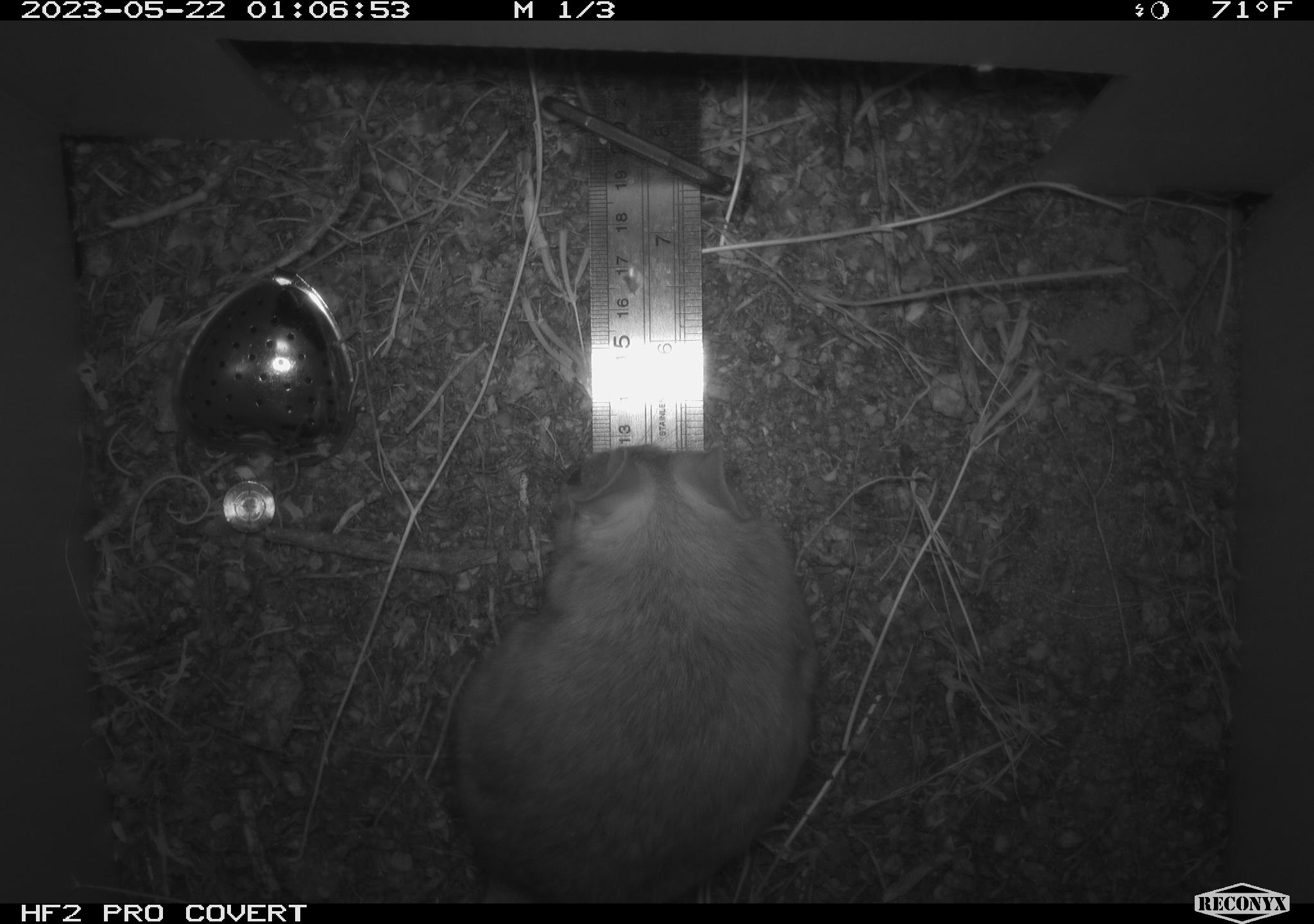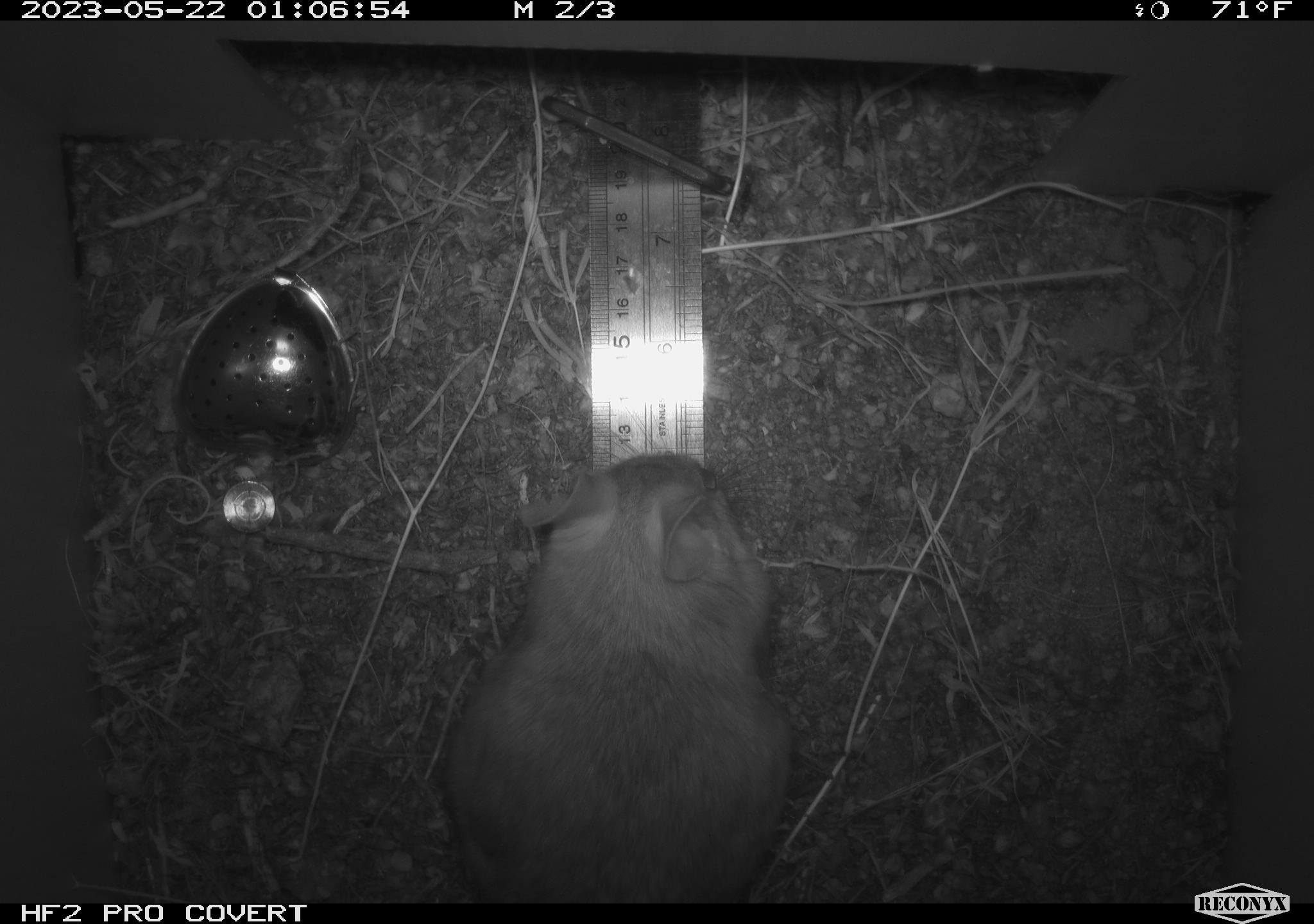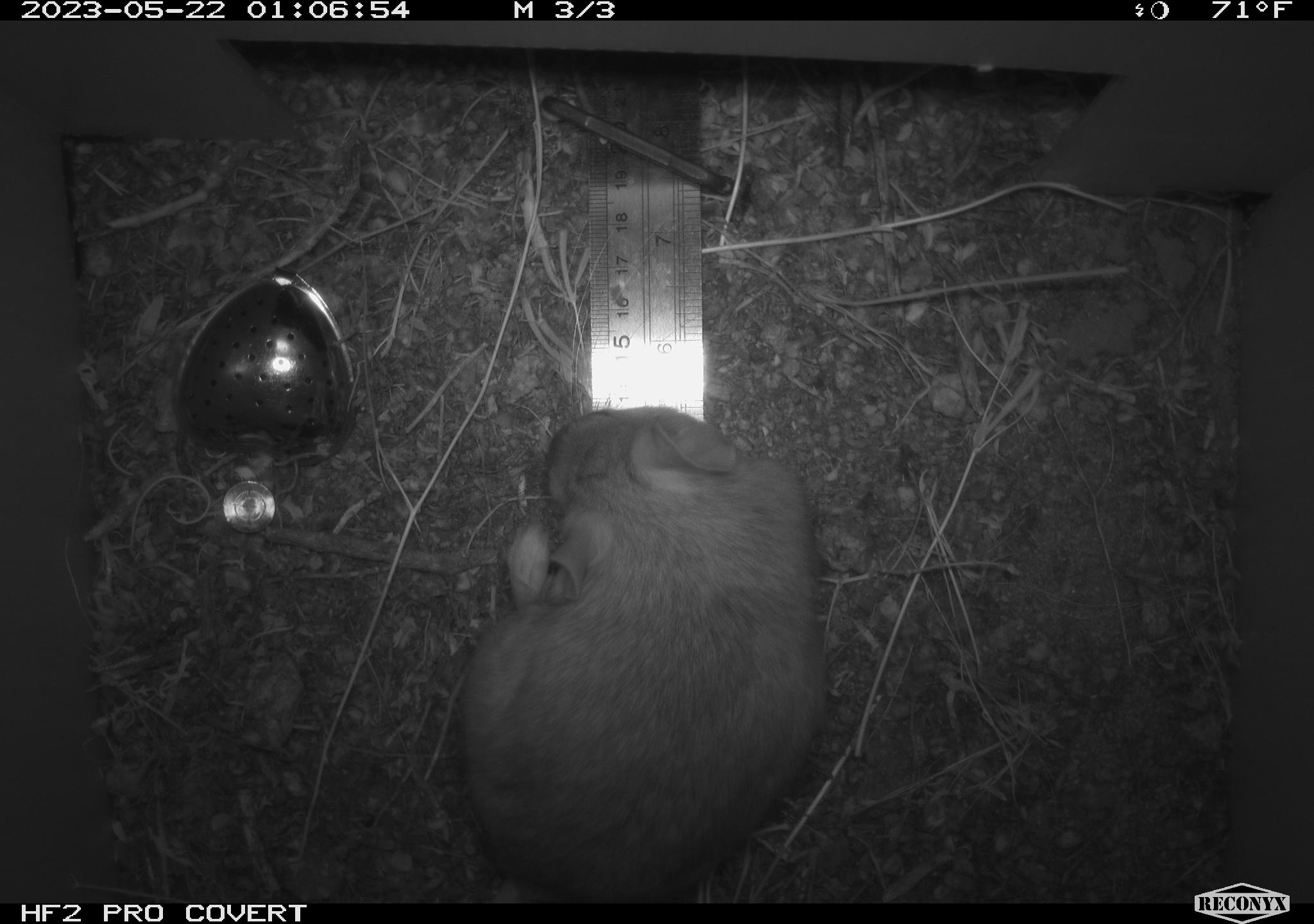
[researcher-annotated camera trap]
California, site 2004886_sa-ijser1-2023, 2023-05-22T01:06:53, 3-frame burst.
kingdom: Animalia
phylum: Chordata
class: Mammalia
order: Rodentia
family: Cricetidae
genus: Neotoma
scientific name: Neotoma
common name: pack rat or woodrat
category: neotoma species